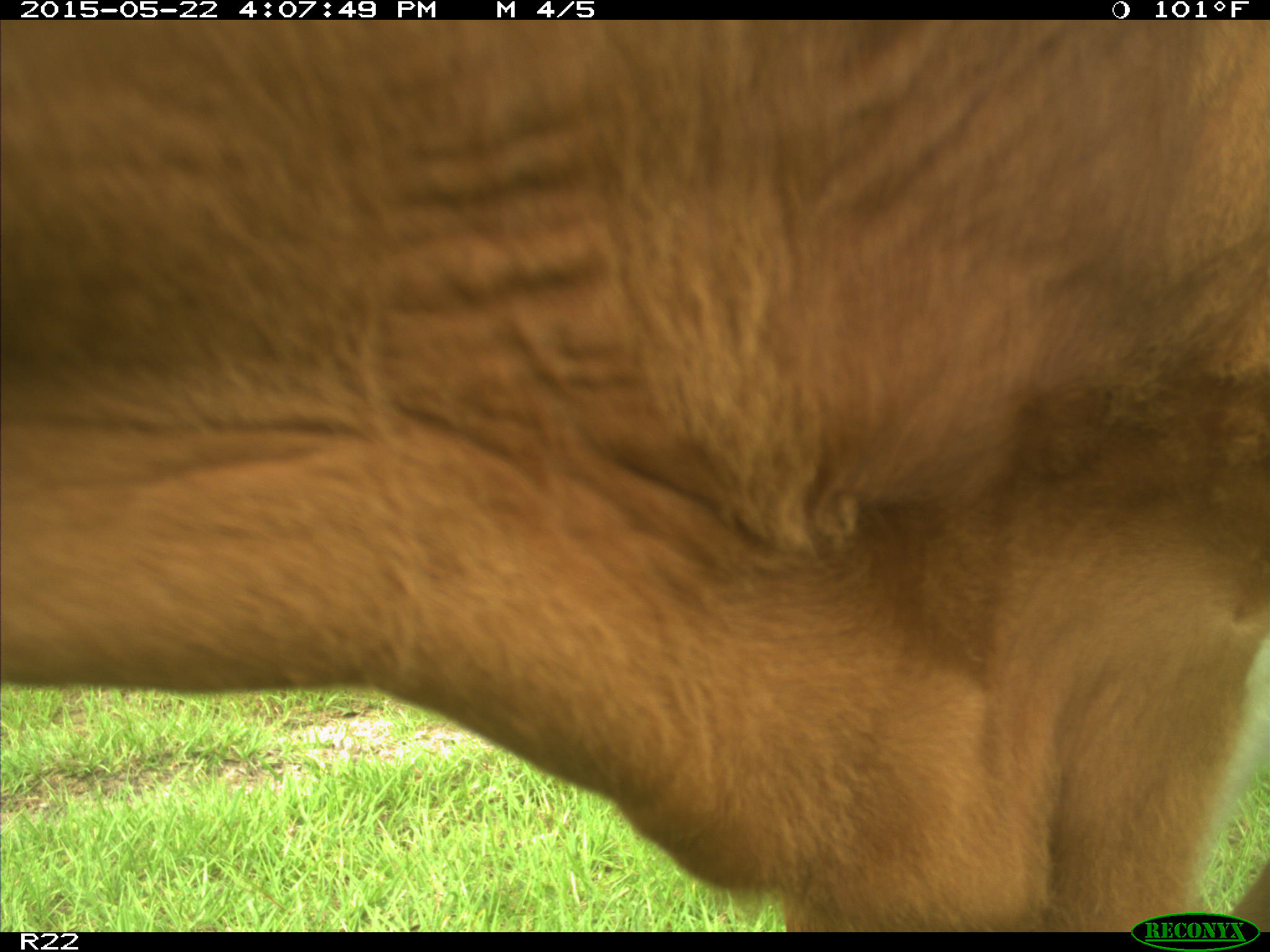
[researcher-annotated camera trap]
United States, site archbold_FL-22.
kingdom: Animalia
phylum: Chordata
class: Mammalia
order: Artiodactyla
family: Bovidae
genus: Bos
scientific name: Bos taurus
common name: domestic cow